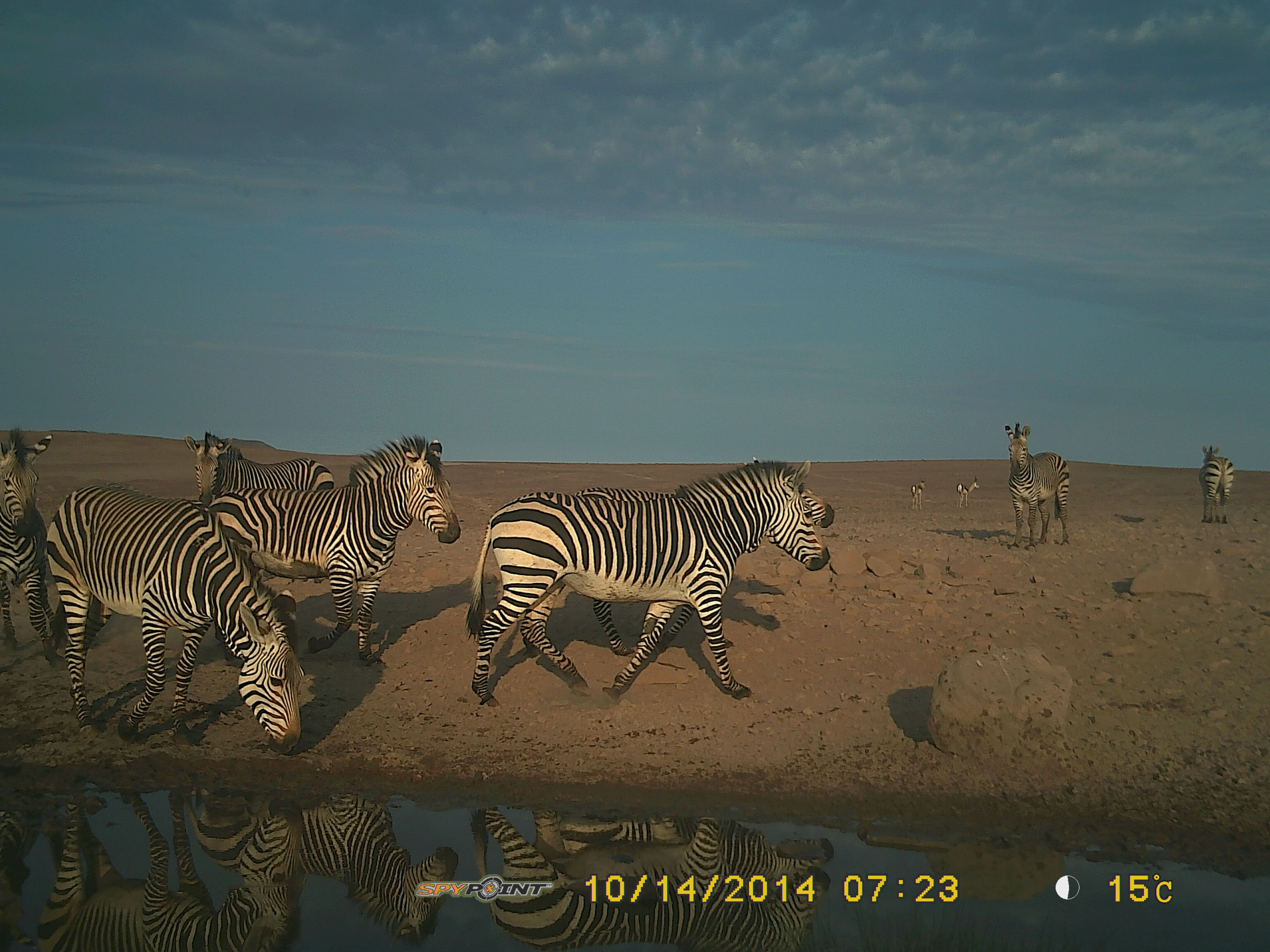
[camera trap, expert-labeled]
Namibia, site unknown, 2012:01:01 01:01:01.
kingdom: Animalia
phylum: Chordata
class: Mammalia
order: Perissodactyla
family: Equidae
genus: Equus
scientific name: Equus zebra hartmannae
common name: hartmann's mountain zebra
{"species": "Equus zebra hartmannae (hartmann's mountain zebra)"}